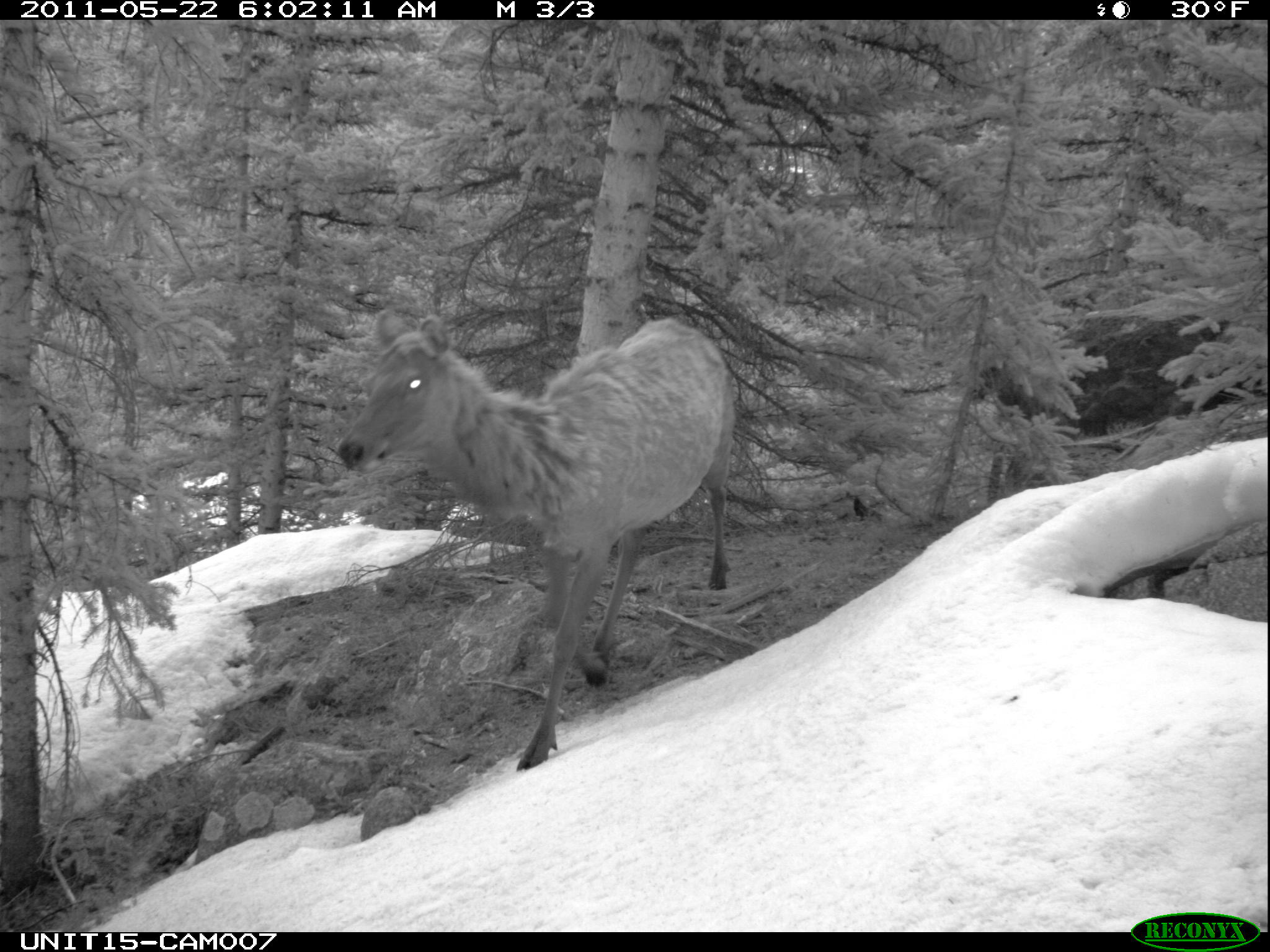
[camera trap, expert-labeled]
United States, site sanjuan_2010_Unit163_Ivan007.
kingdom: Animalia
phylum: Chordata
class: Mammalia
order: Artiodactyla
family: Cervidae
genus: Cervus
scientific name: Cervus elaphus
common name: red deer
Cervus elaphus (red deer).